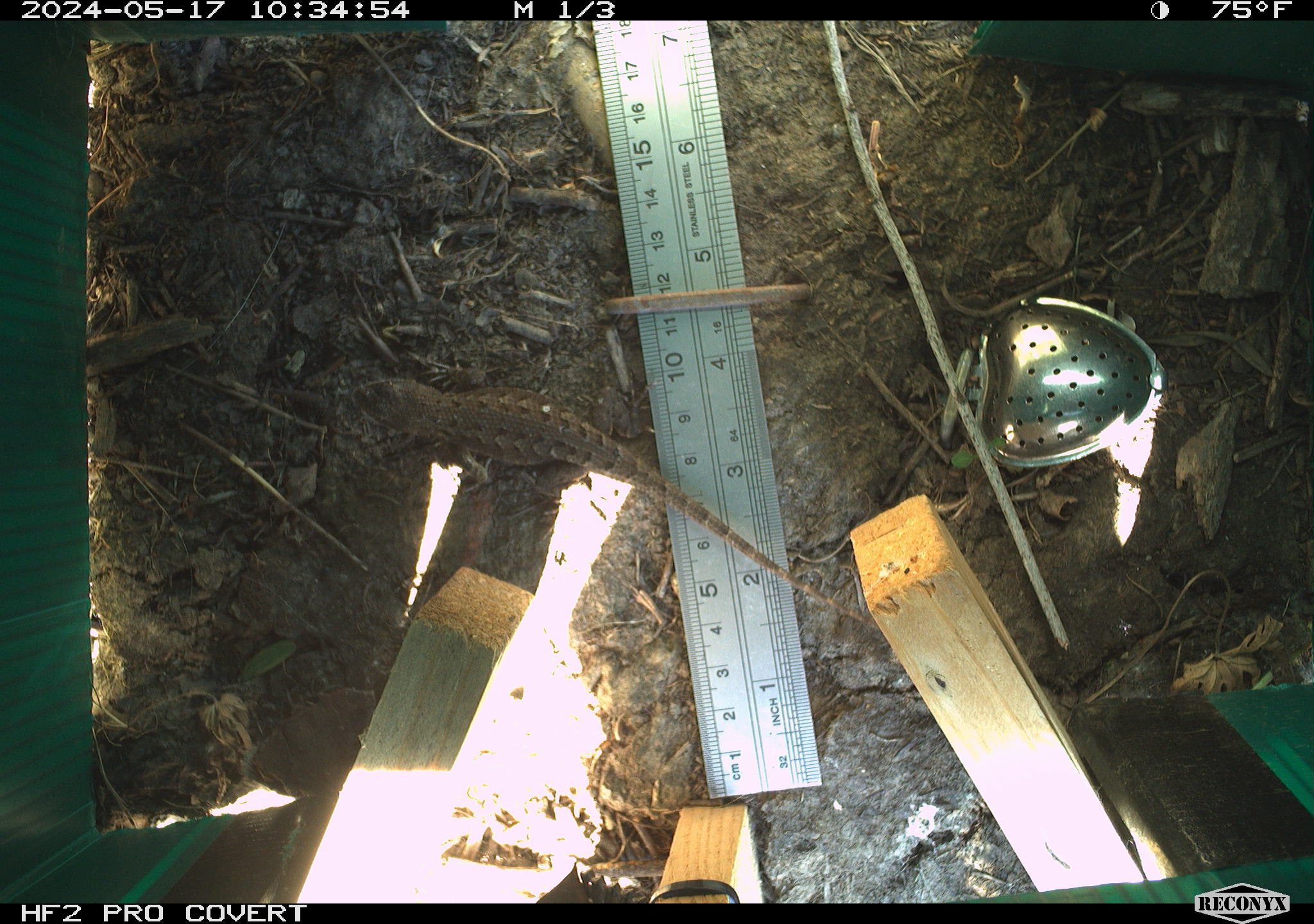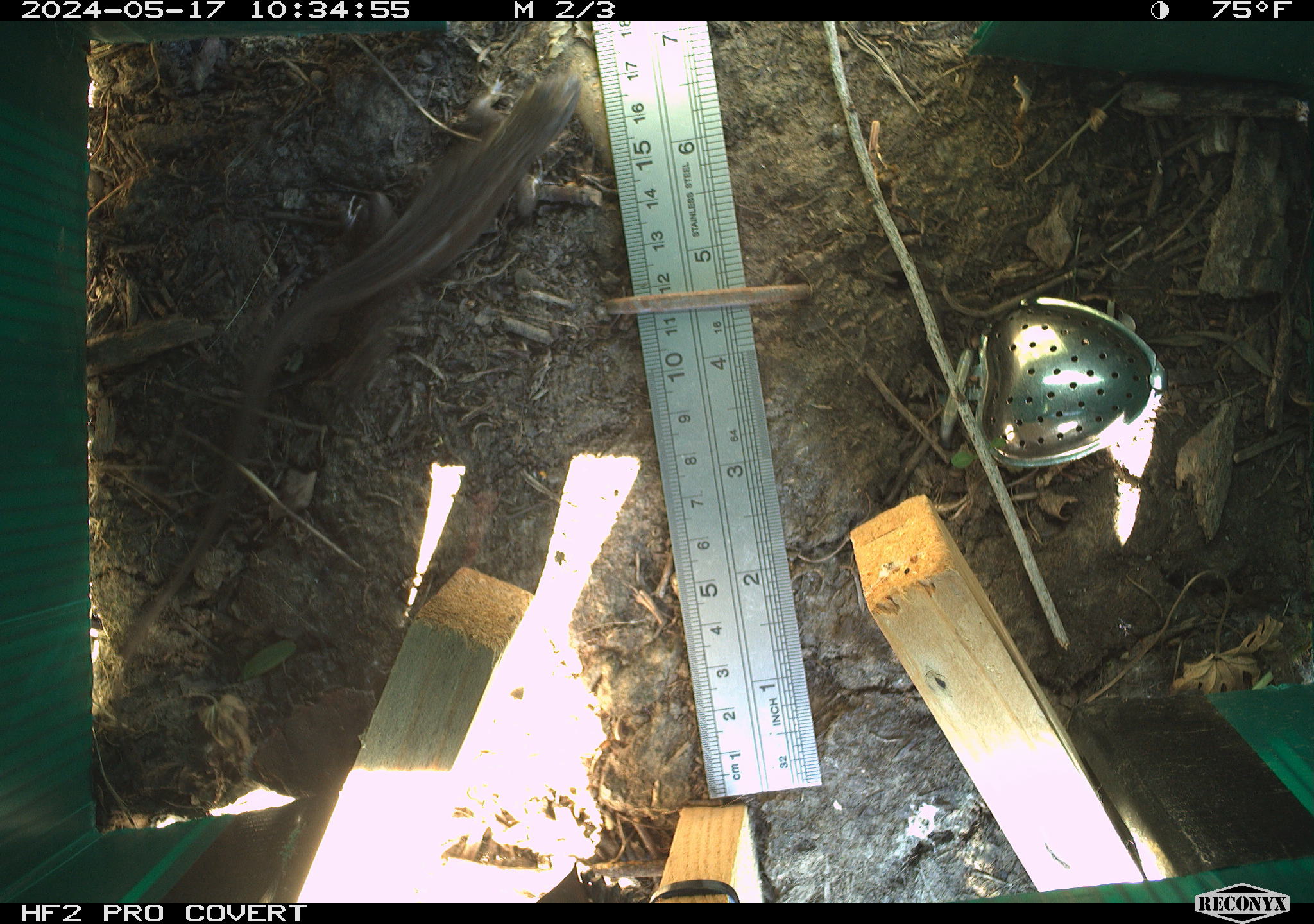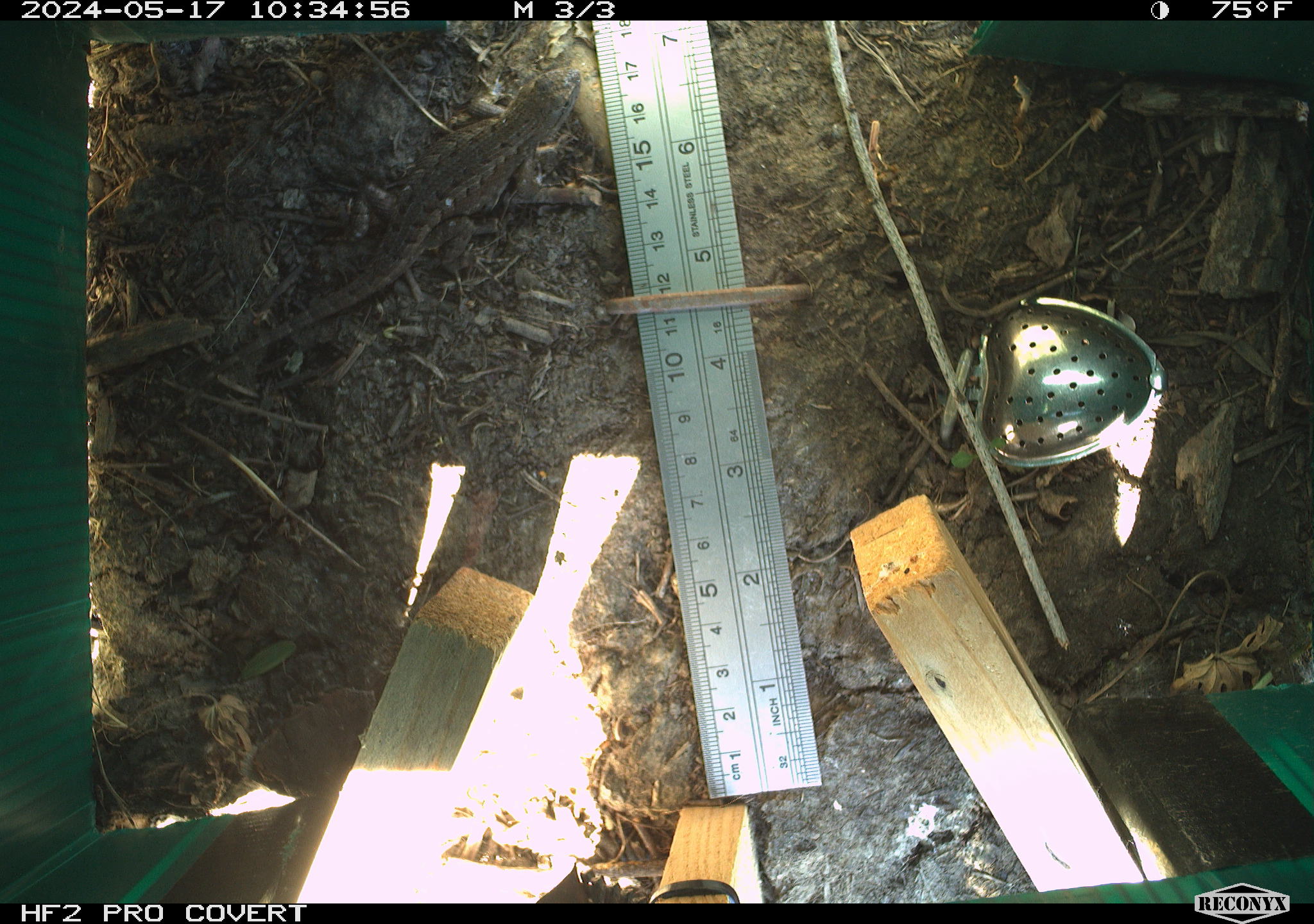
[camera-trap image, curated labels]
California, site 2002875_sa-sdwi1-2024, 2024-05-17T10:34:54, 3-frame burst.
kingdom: Animalia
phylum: Chordata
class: Reptilia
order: Squamata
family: Phrynosomatidae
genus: Sceloporus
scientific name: Sceloporus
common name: spiny lizards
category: sceloporus species